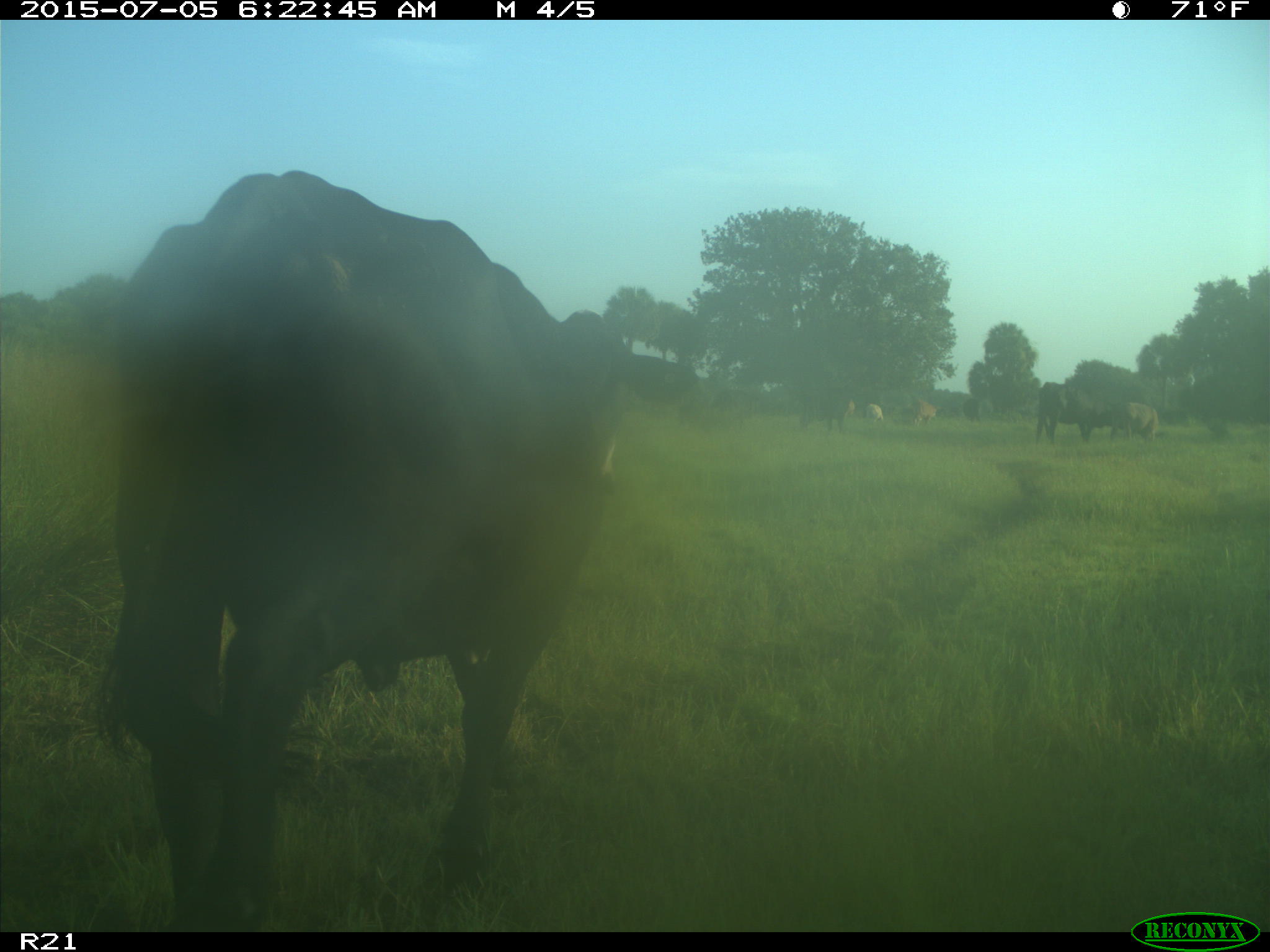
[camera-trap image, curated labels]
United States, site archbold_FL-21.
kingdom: Animalia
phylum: Chordata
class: Mammalia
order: Artiodactyla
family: Bovidae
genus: Bos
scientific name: Bos taurus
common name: domestic cow